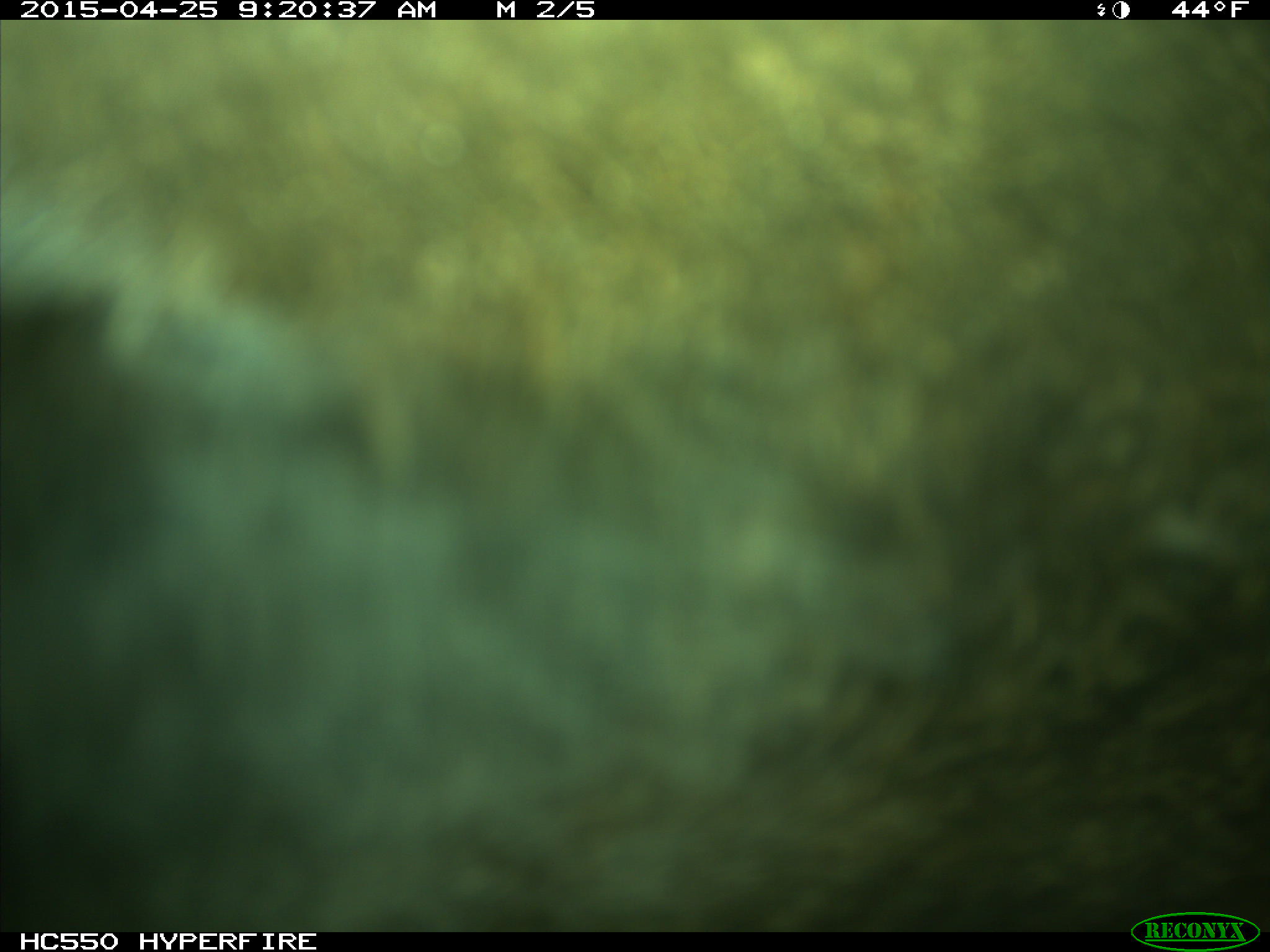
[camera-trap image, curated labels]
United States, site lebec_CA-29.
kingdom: Animalia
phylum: Chordata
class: Mammalia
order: Artiodactyla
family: Bovidae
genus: Bos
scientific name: Bos taurus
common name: domestic cow